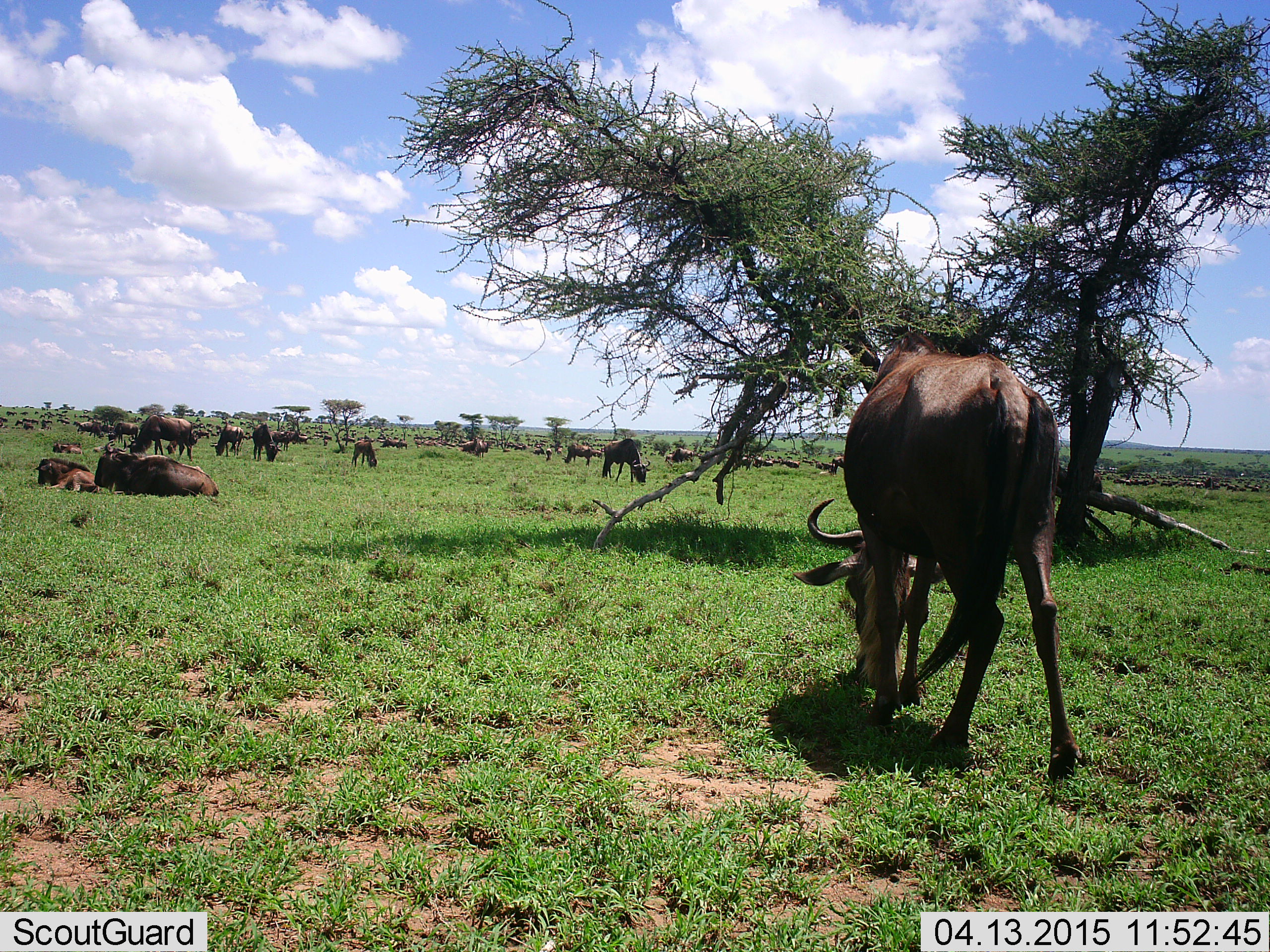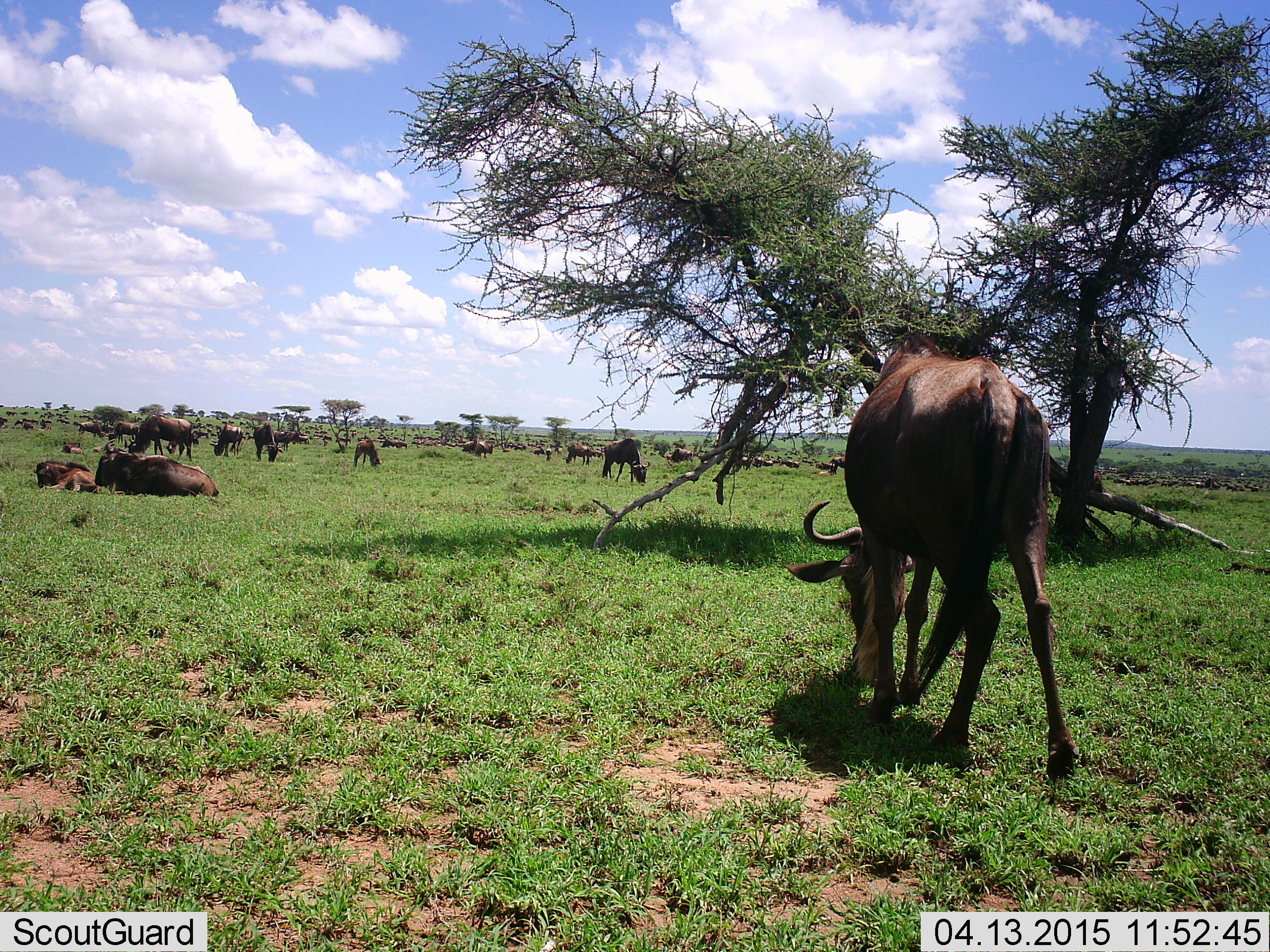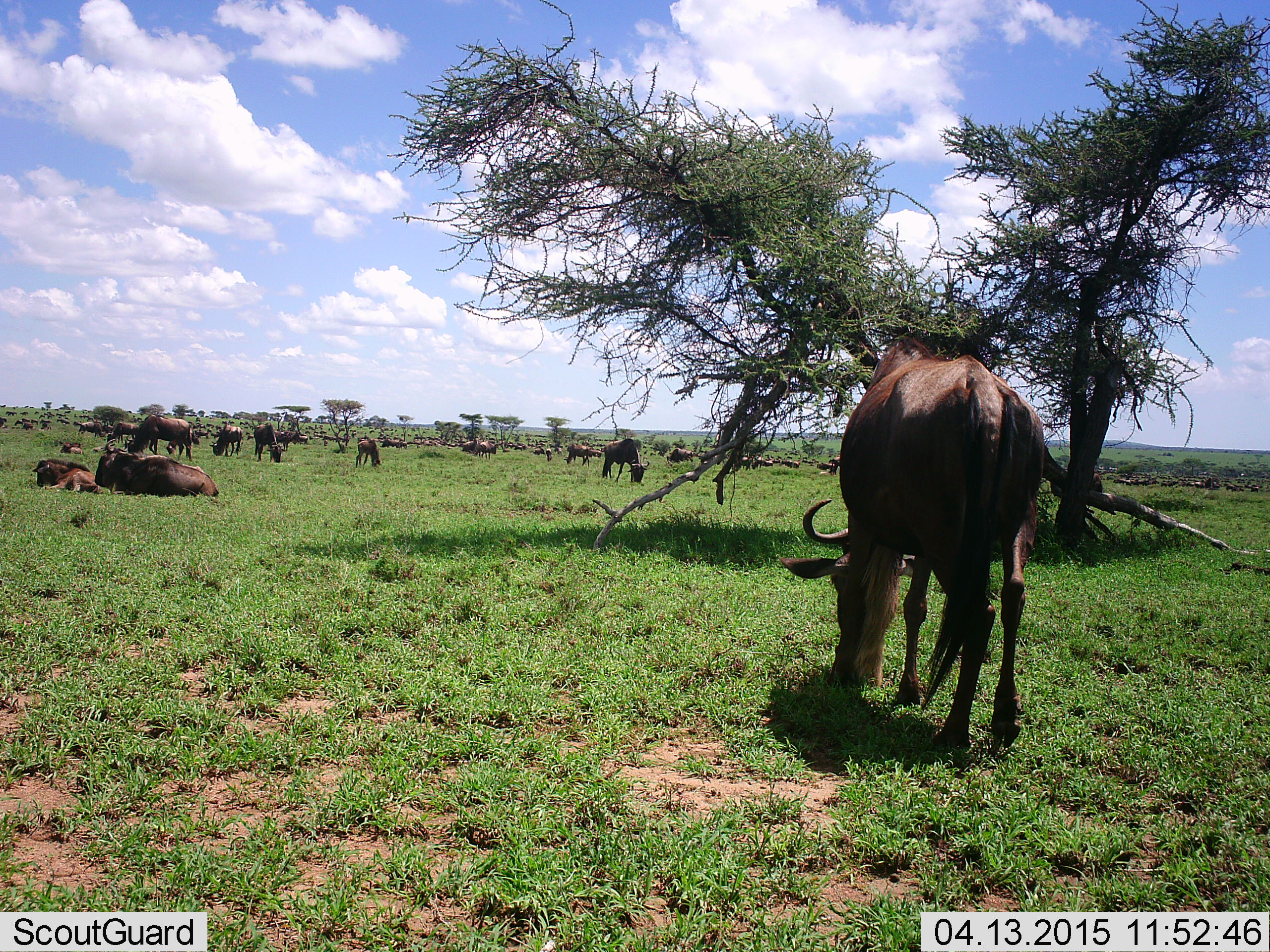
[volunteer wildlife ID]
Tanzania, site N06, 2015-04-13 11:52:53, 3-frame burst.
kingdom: Animalia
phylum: Chordata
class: Mammalia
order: Artiodactyla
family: Bovidae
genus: Connochaetes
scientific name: Connochaetes taurinus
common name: blue wildebeest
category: wildebeest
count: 51+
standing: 40%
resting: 80%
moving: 50%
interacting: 20%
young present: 30%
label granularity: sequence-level